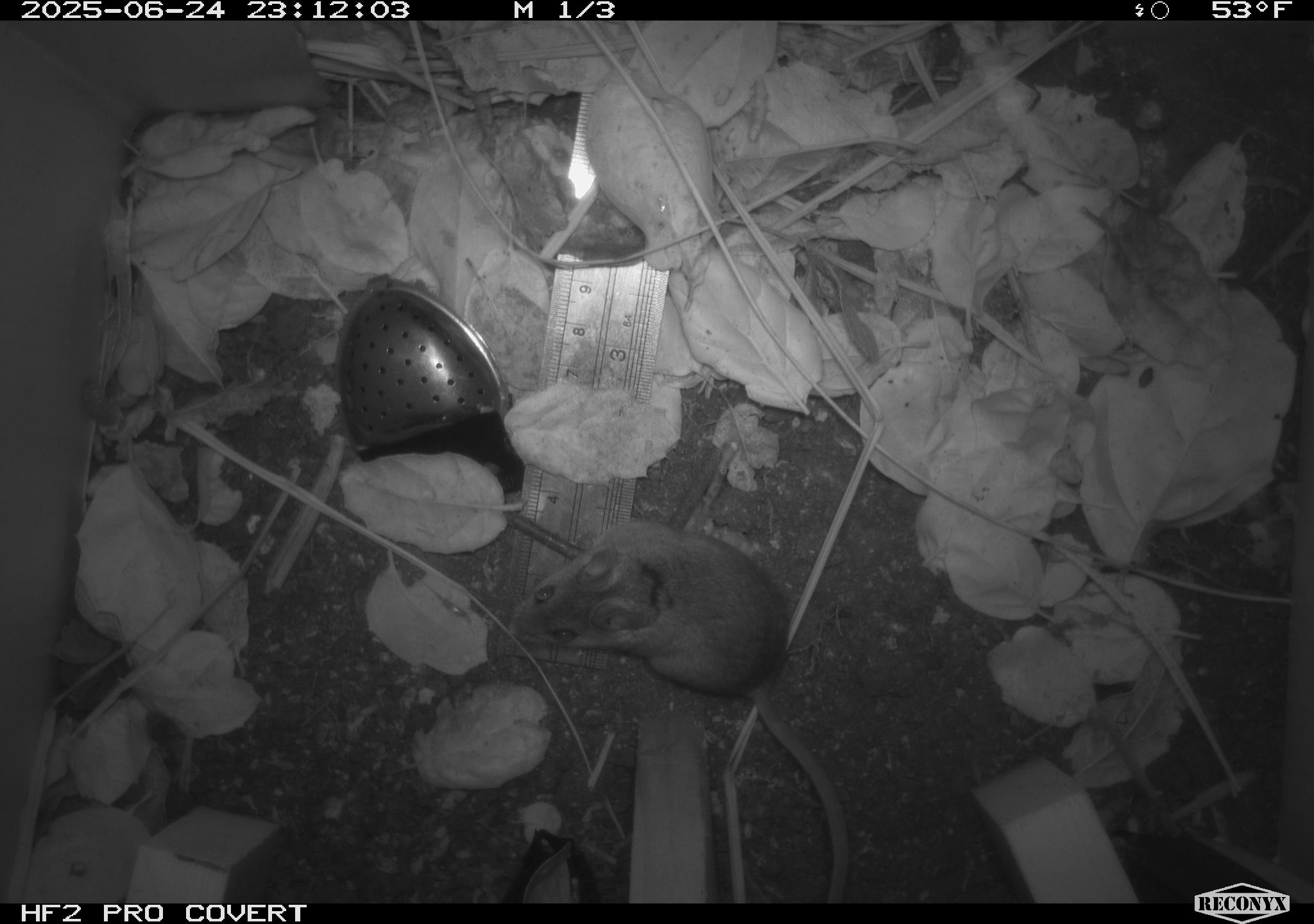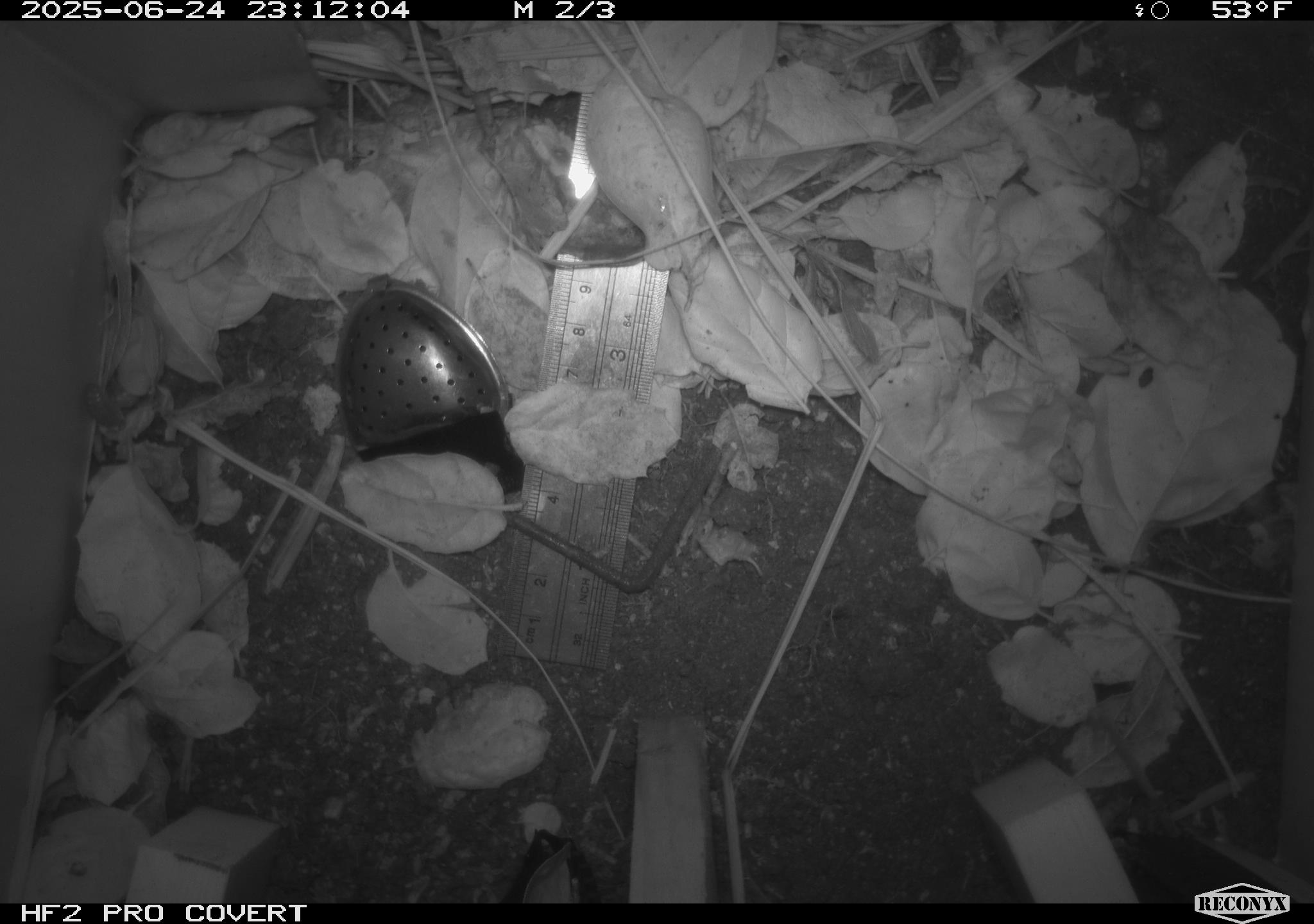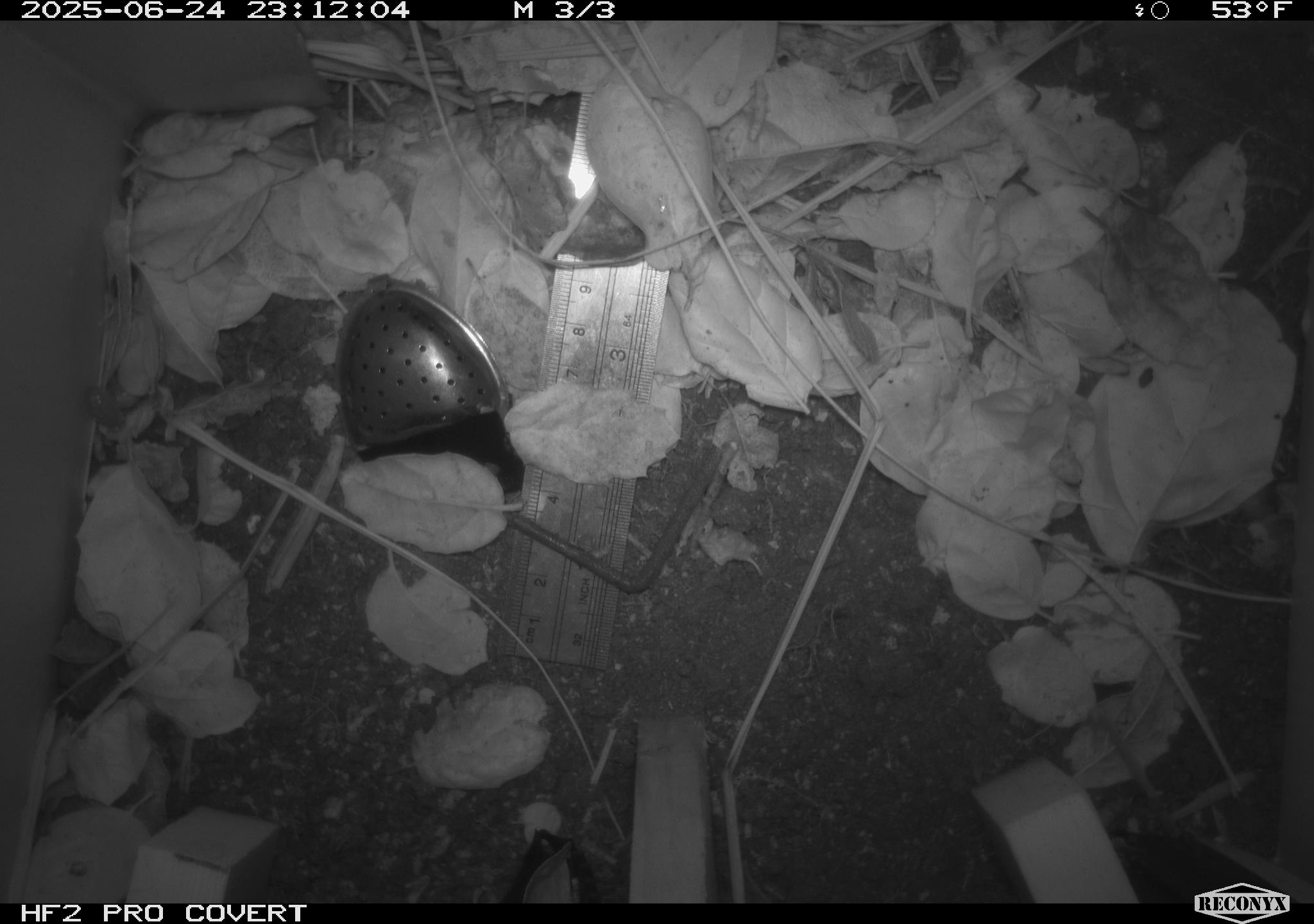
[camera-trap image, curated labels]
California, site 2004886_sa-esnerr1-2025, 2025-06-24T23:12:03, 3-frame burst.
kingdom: Animalia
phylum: Chordata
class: Mammalia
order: Rodentia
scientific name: Rodentia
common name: rodent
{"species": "rodent (Rodentia)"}